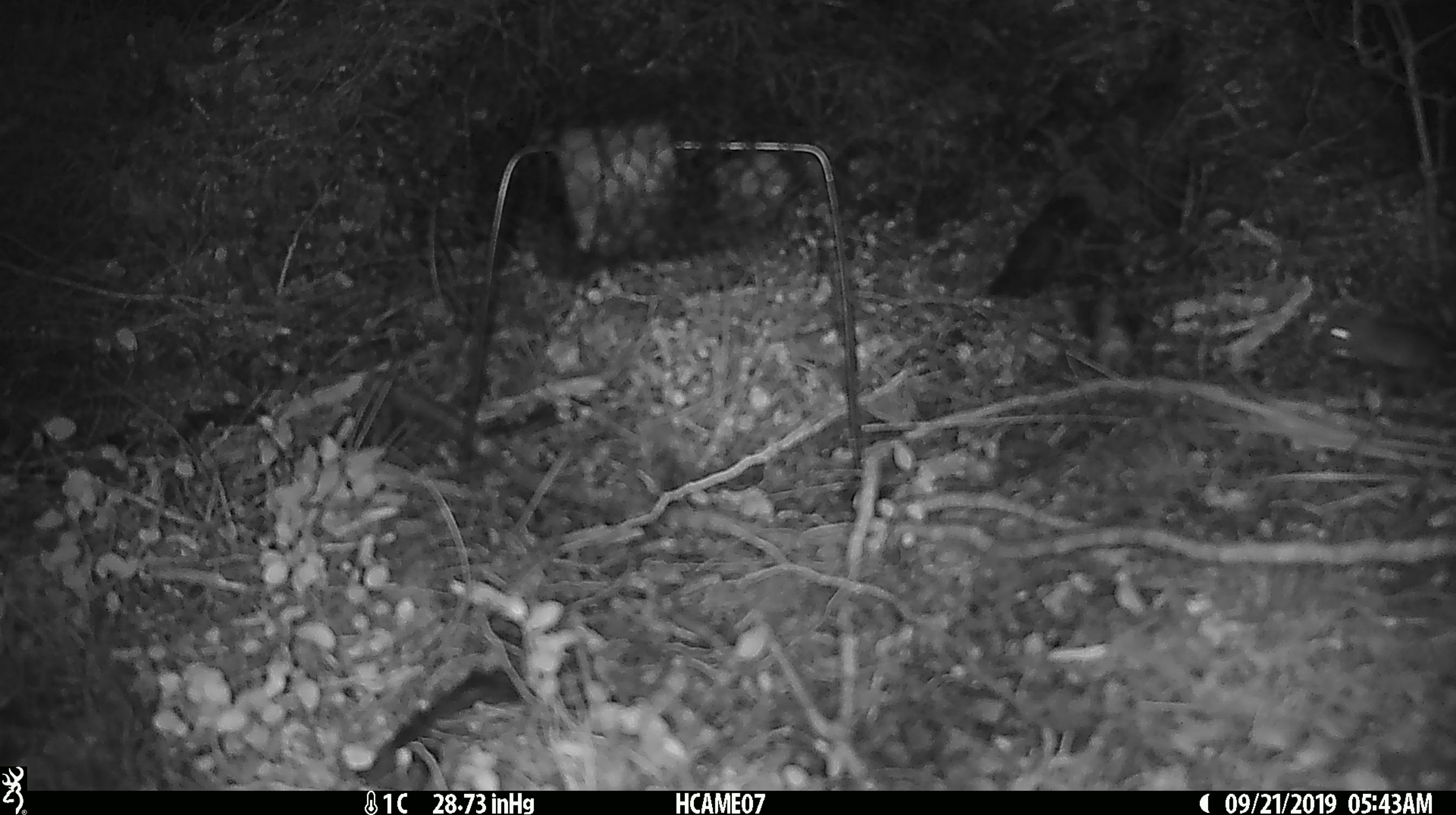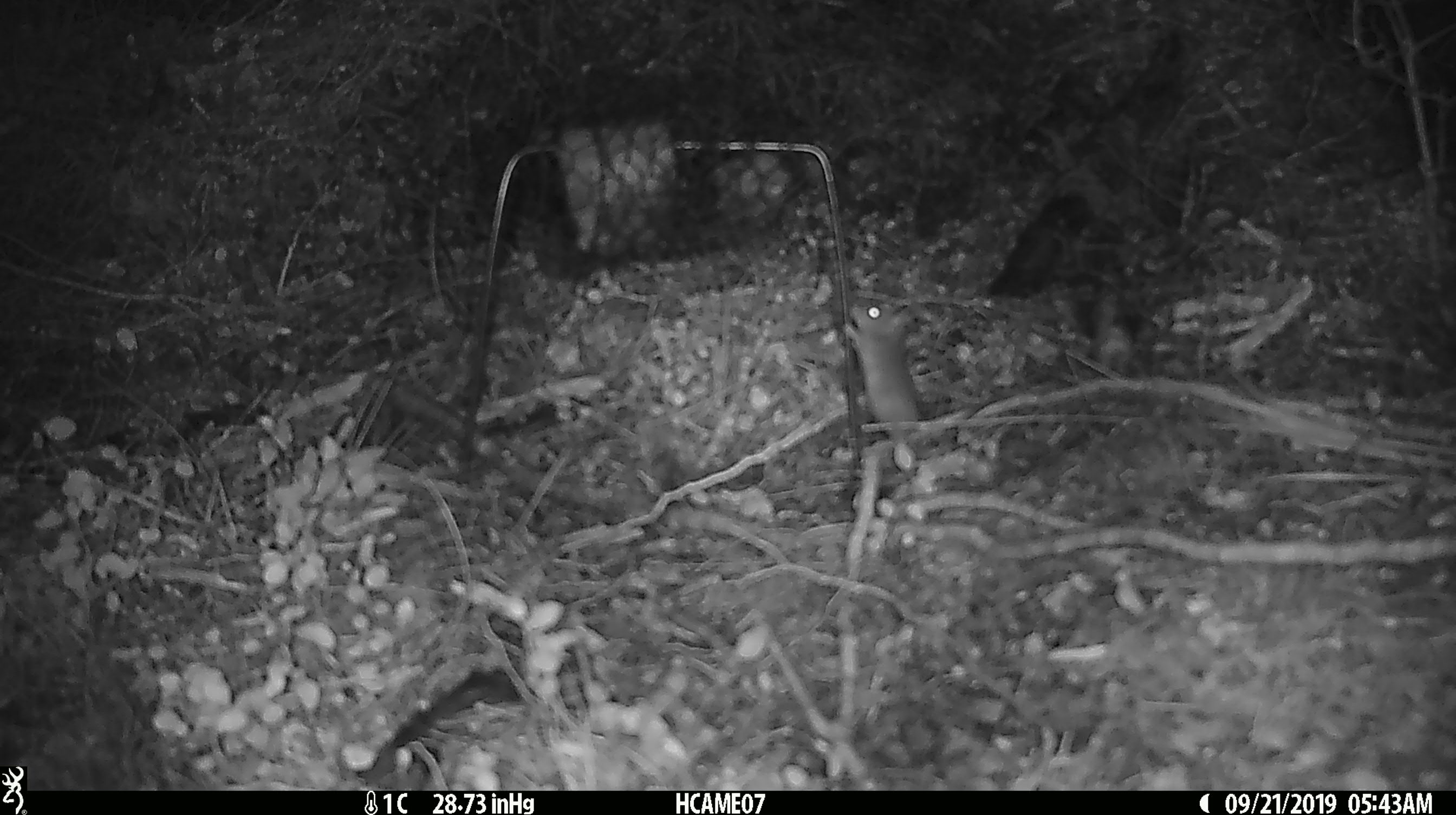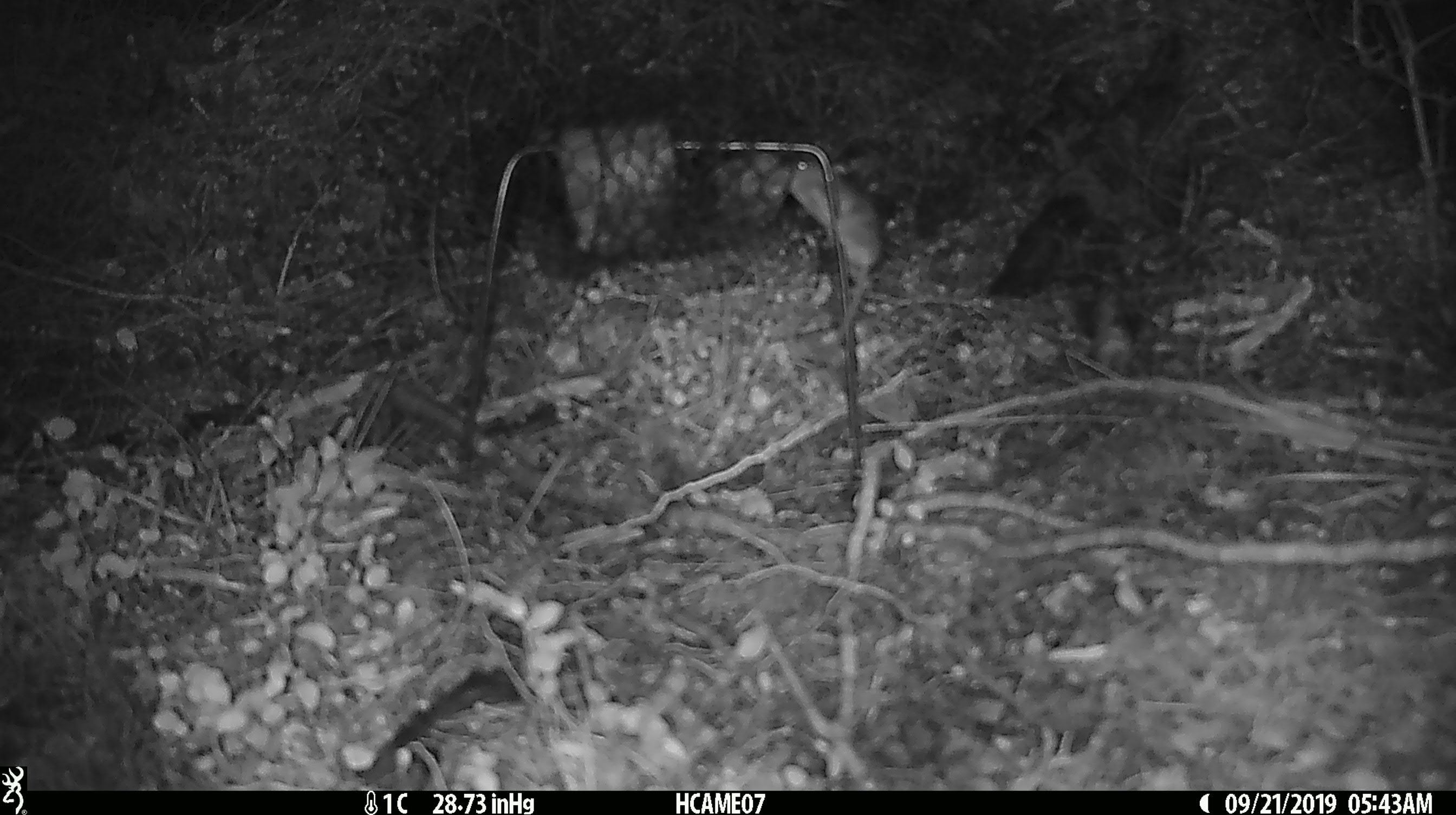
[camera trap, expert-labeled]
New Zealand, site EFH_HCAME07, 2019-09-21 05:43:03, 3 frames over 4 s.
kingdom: Animalia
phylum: Chordata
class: Mammalia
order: Rodentia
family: Muridae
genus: Mus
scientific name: Mus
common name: mouse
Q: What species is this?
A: Mouse (Mus).